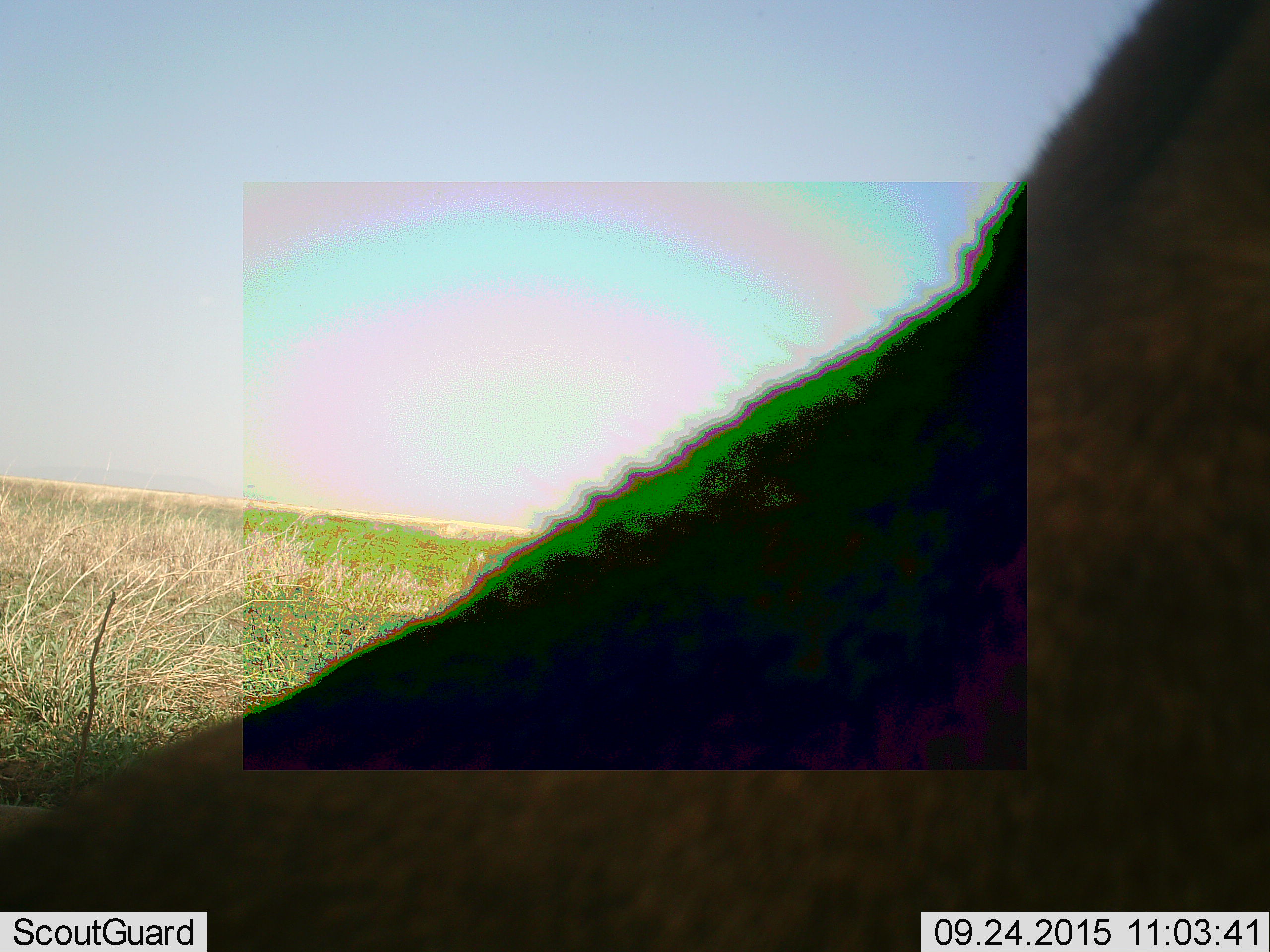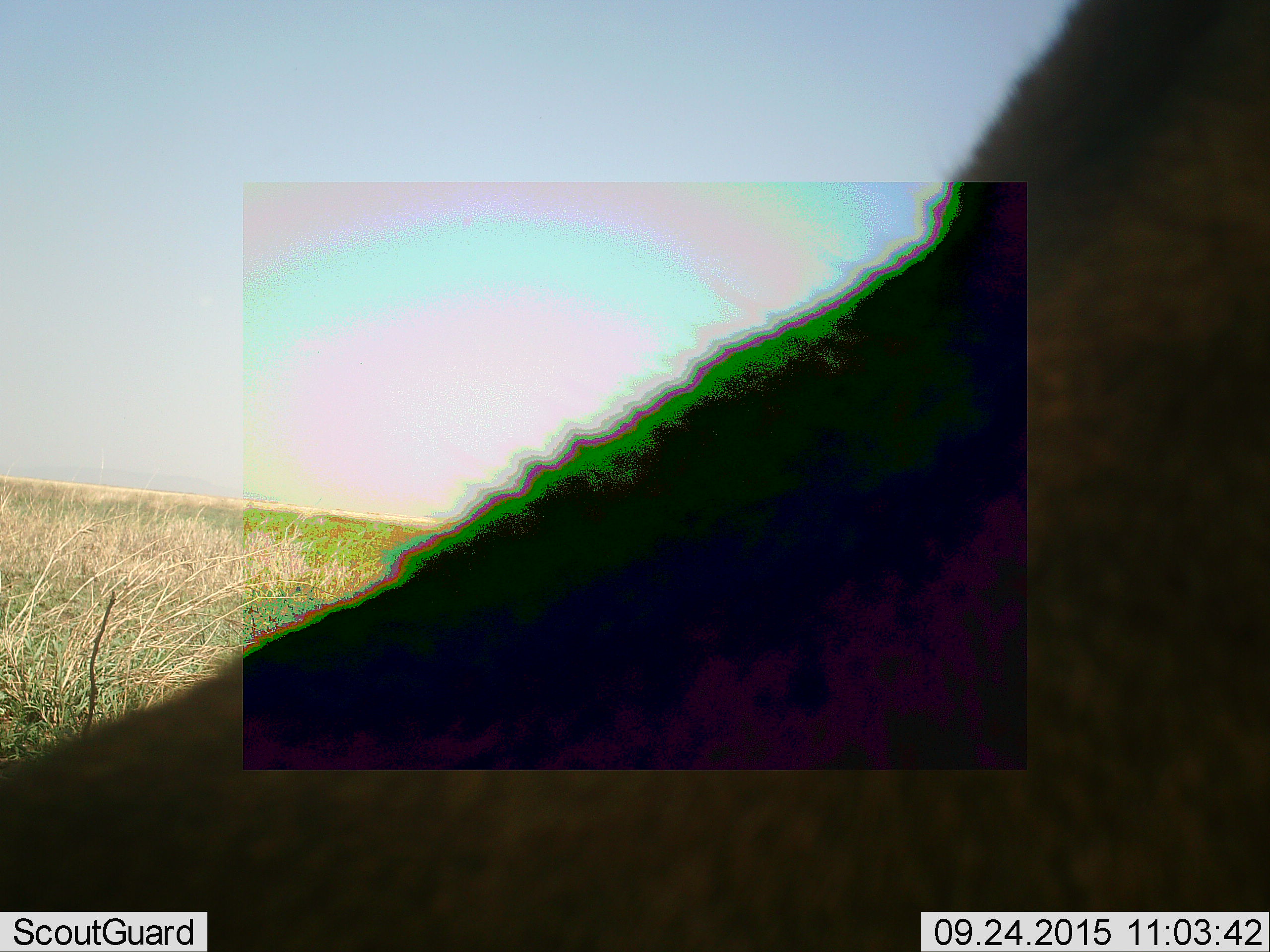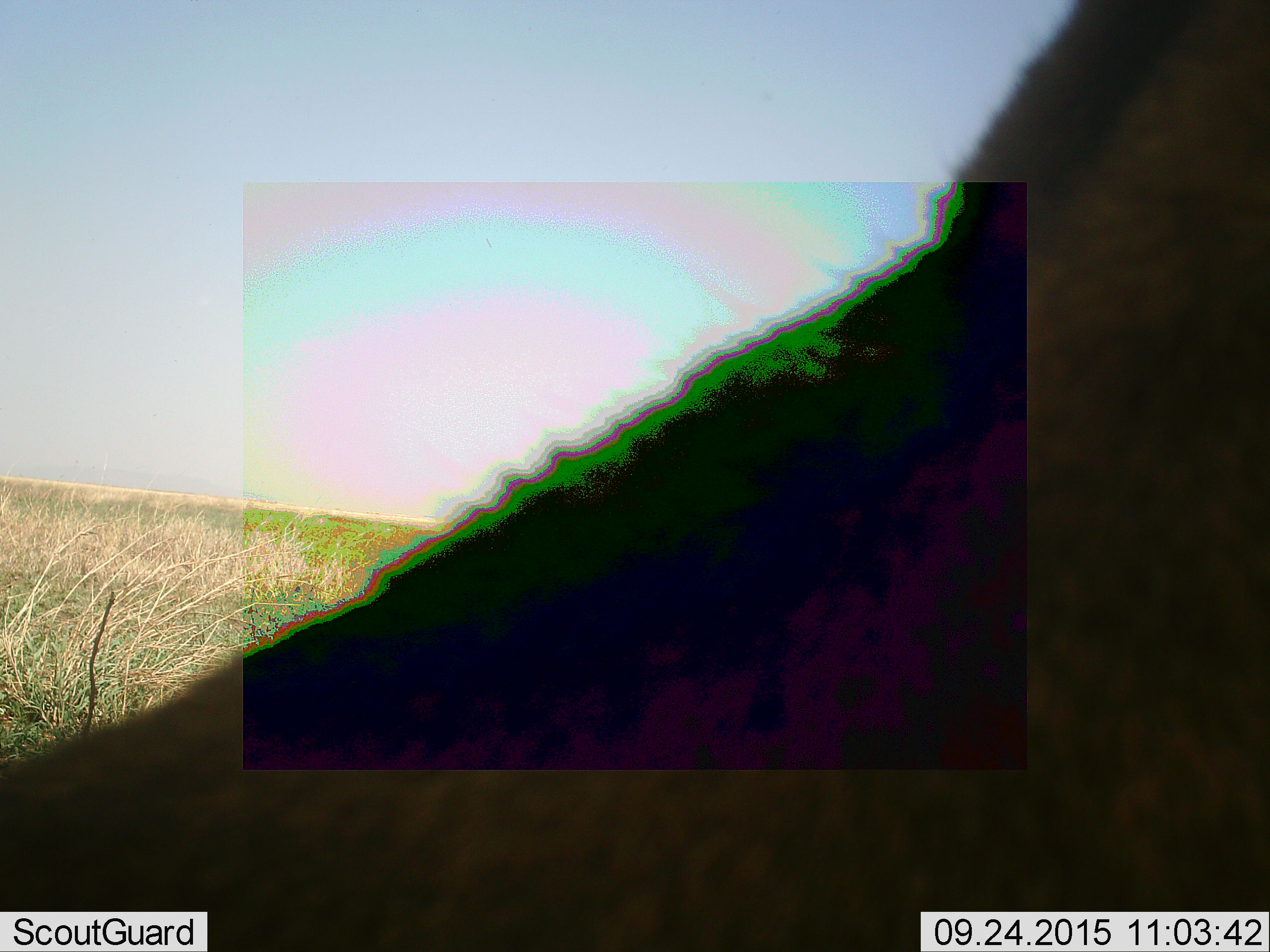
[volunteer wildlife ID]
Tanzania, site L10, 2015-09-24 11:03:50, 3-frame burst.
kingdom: Animalia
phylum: Chordata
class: Mammalia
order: Carnivora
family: Felidae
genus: Panthera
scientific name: Panthera leo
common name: lion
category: lionfemale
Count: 1.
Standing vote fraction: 0%.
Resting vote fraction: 100%.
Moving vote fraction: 0%.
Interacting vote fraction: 0%.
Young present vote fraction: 0%.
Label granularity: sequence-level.